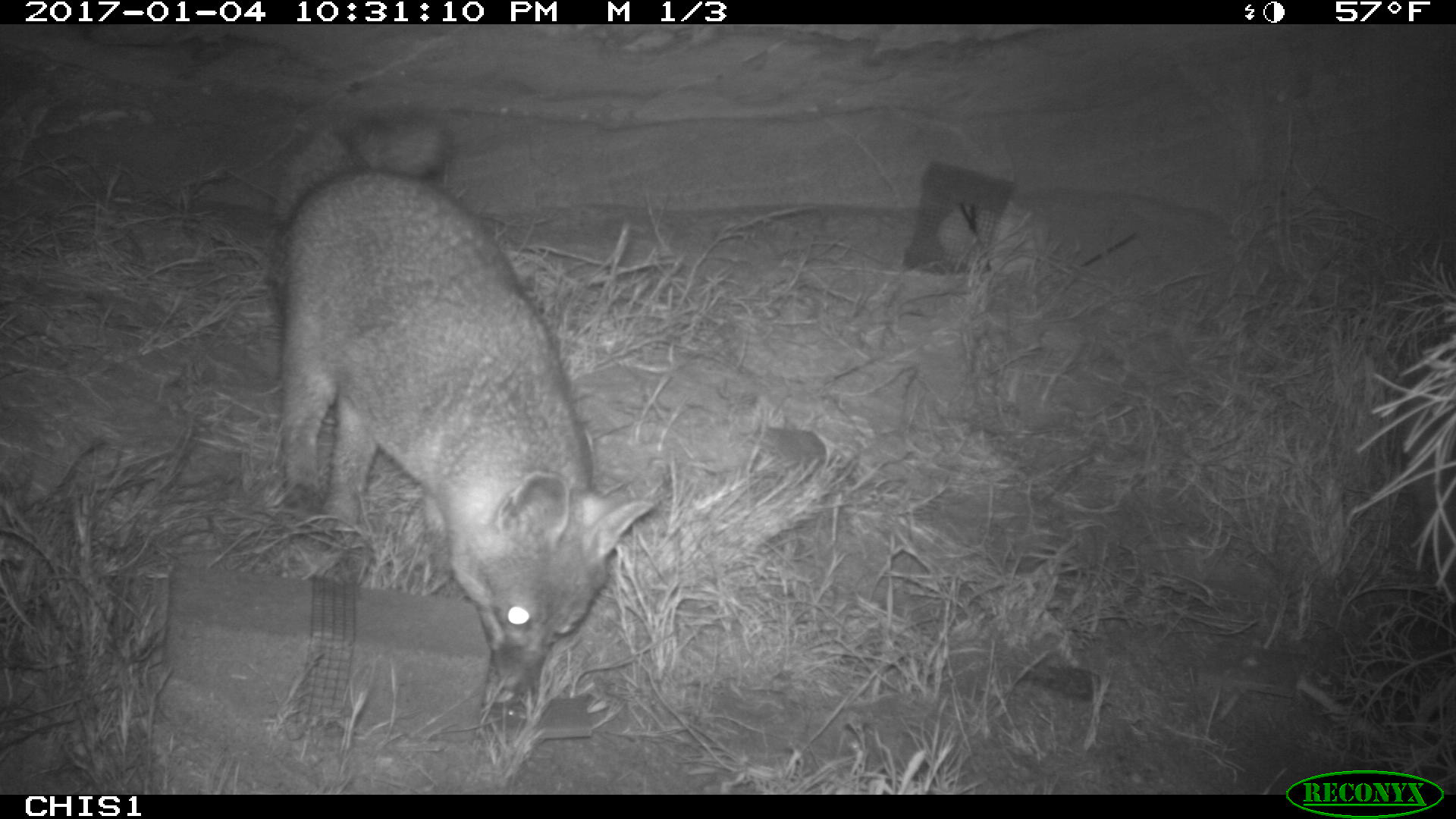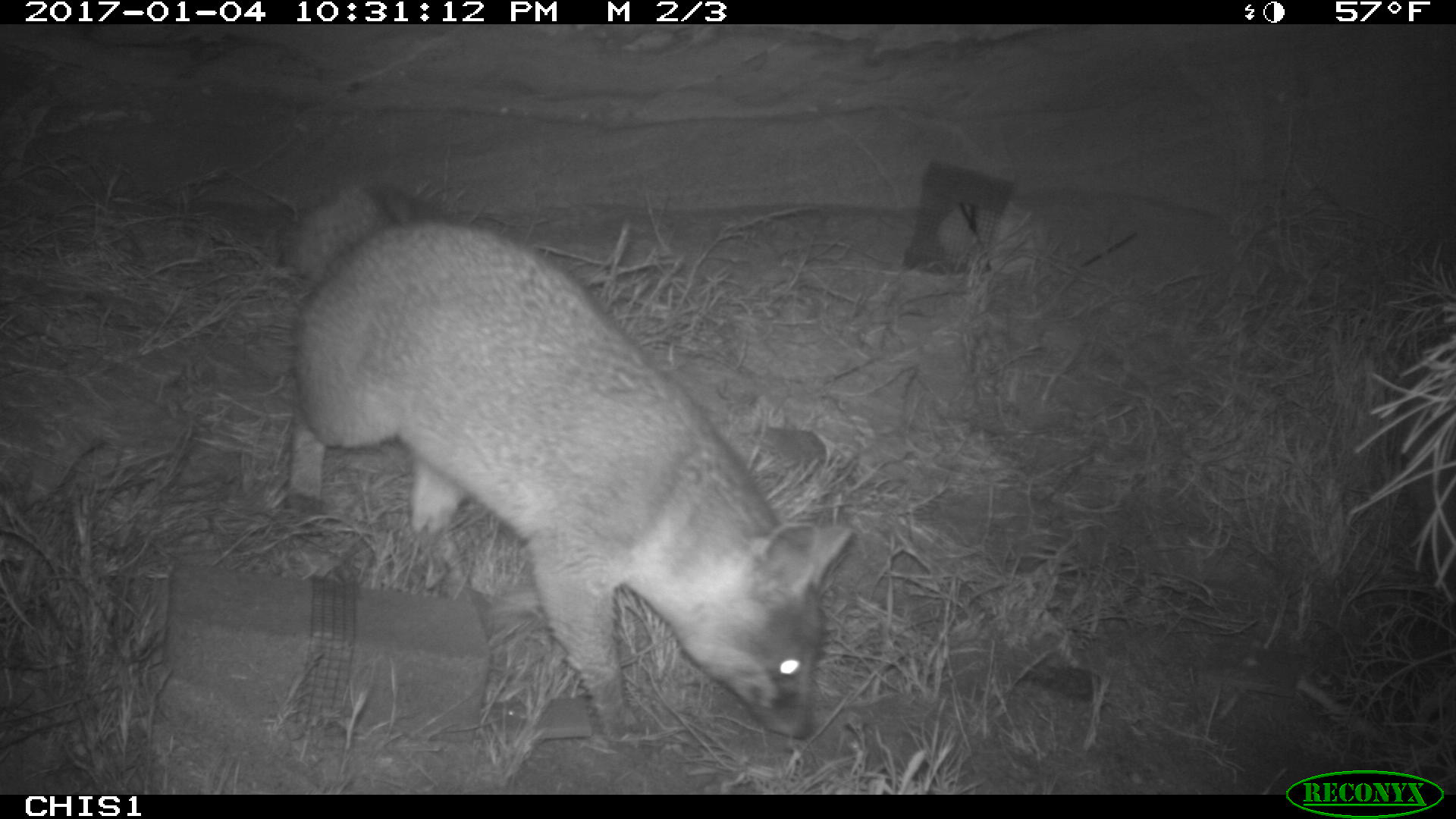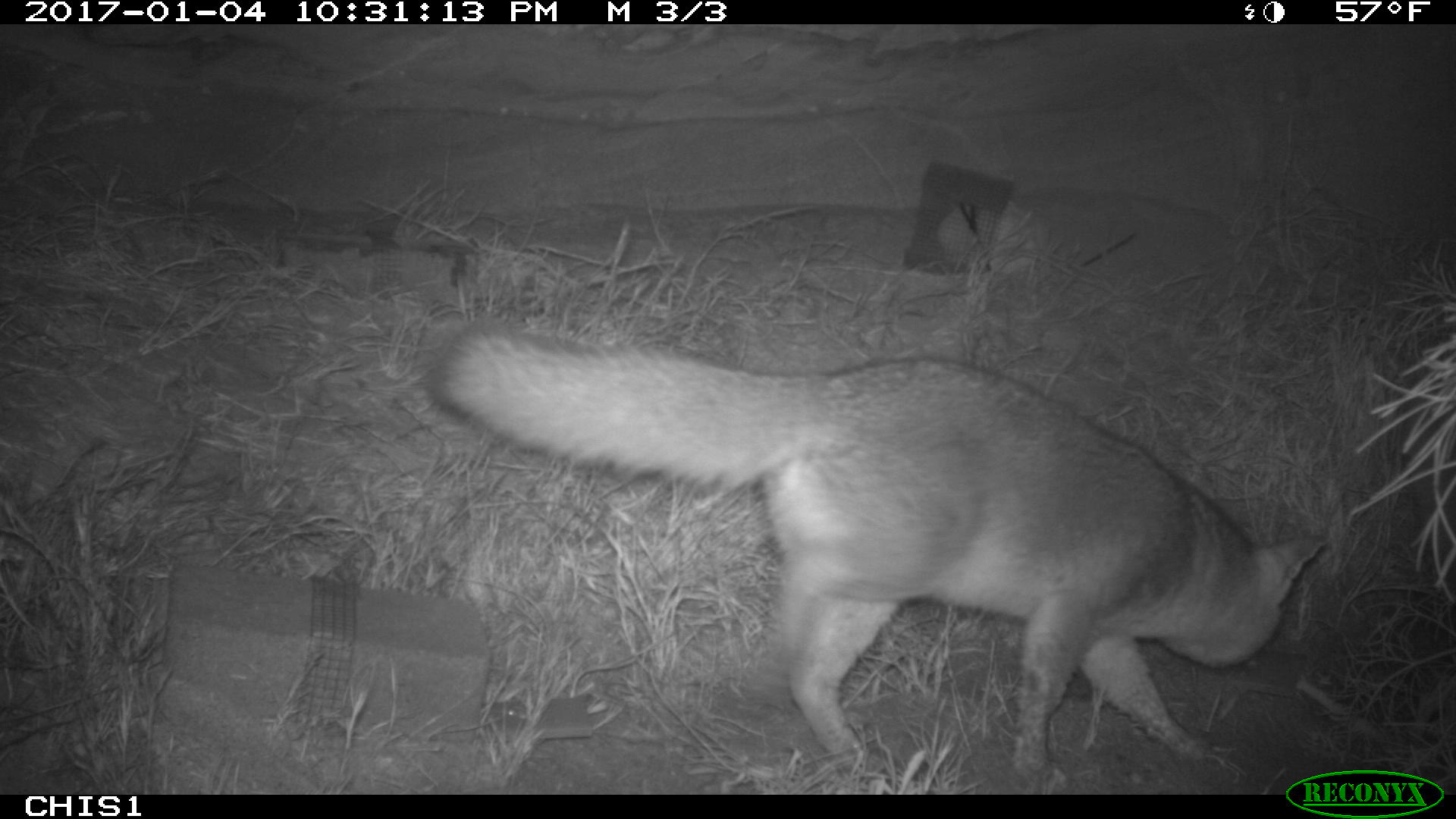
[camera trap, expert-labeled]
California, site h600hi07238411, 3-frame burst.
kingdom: Animalia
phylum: Chordata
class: Mammalia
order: Carnivora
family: Canidae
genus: Urocyon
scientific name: Urocyon littoralis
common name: island fox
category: fox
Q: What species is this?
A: Fox (island fox) (Urocyon littoralis).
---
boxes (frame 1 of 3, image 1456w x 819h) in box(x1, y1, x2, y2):
fox: box(279, 113, 655, 698)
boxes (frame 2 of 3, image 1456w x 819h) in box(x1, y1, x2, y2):
fox: box(277, 182, 853, 744)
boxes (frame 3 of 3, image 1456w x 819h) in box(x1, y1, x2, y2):
fox: box(420, 318, 1326, 791)